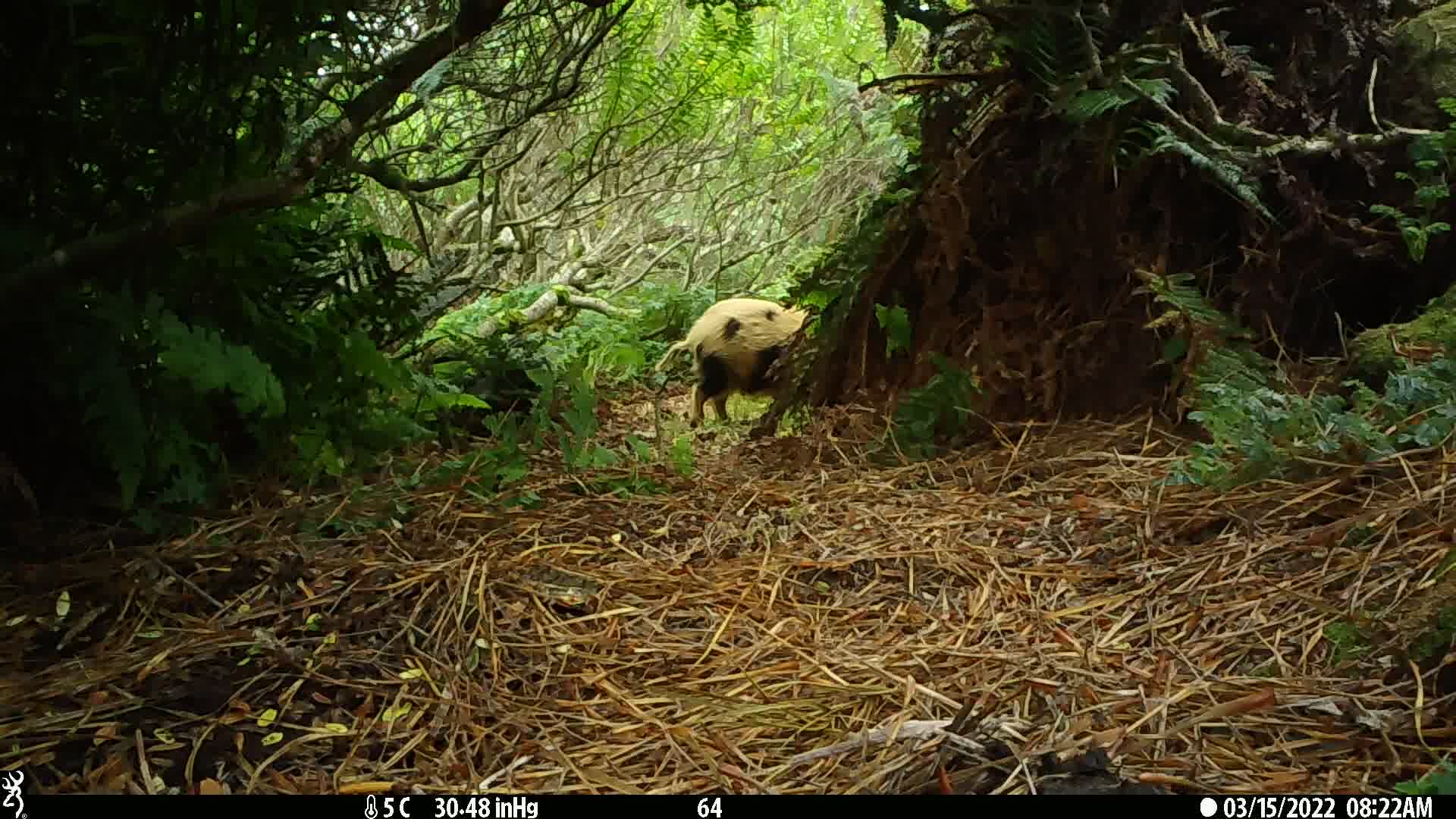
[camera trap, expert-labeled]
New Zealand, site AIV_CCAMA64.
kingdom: Animalia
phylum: Chordata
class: Mammalia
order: Artiodactyla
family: Suidae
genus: Sus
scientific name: Sus scrofa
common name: pig